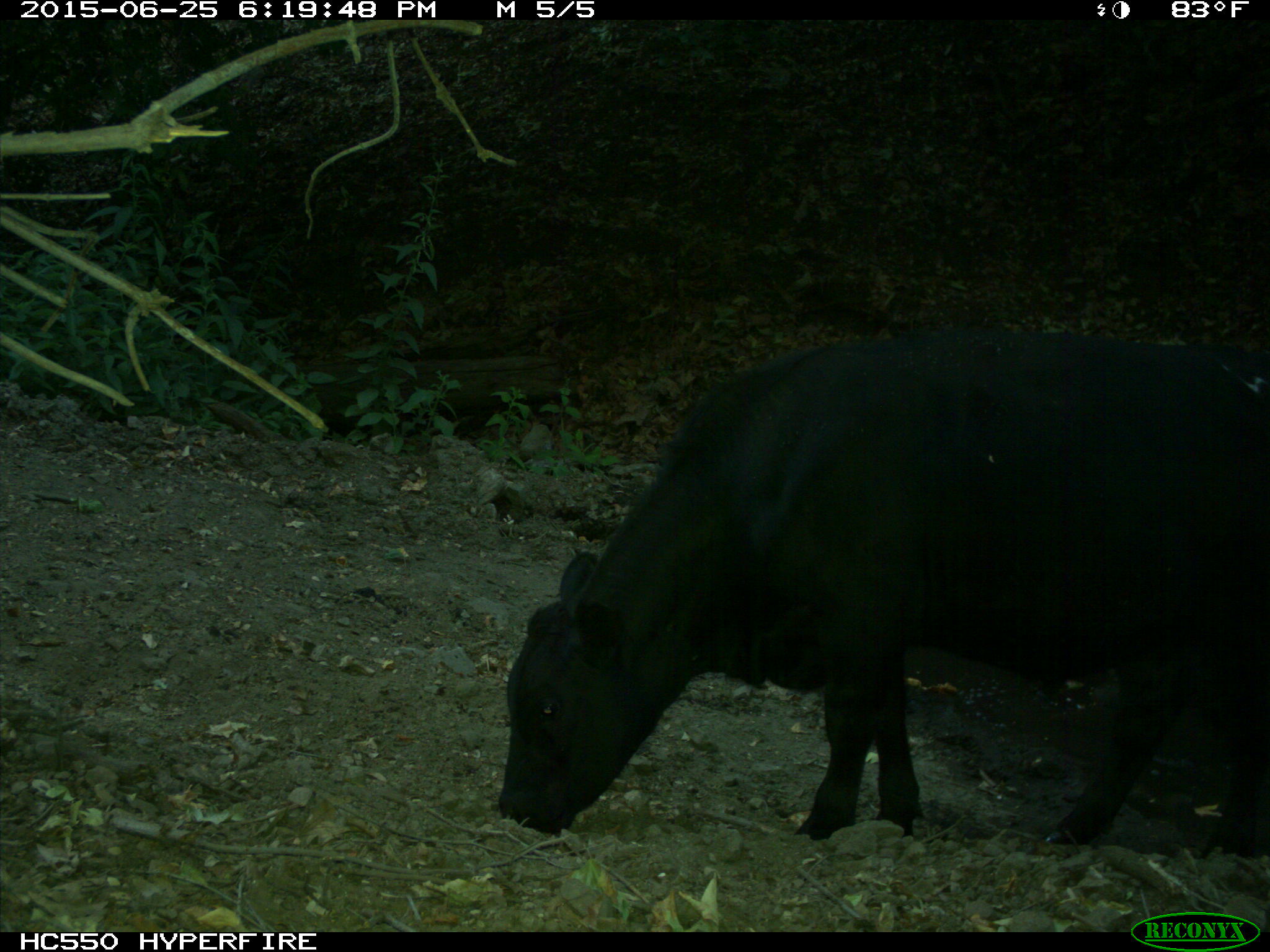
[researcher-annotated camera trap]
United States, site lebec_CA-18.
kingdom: Animalia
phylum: Chordata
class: Mammalia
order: Artiodactyla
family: Bovidae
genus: Bos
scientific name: Bos taurus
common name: domestic cow